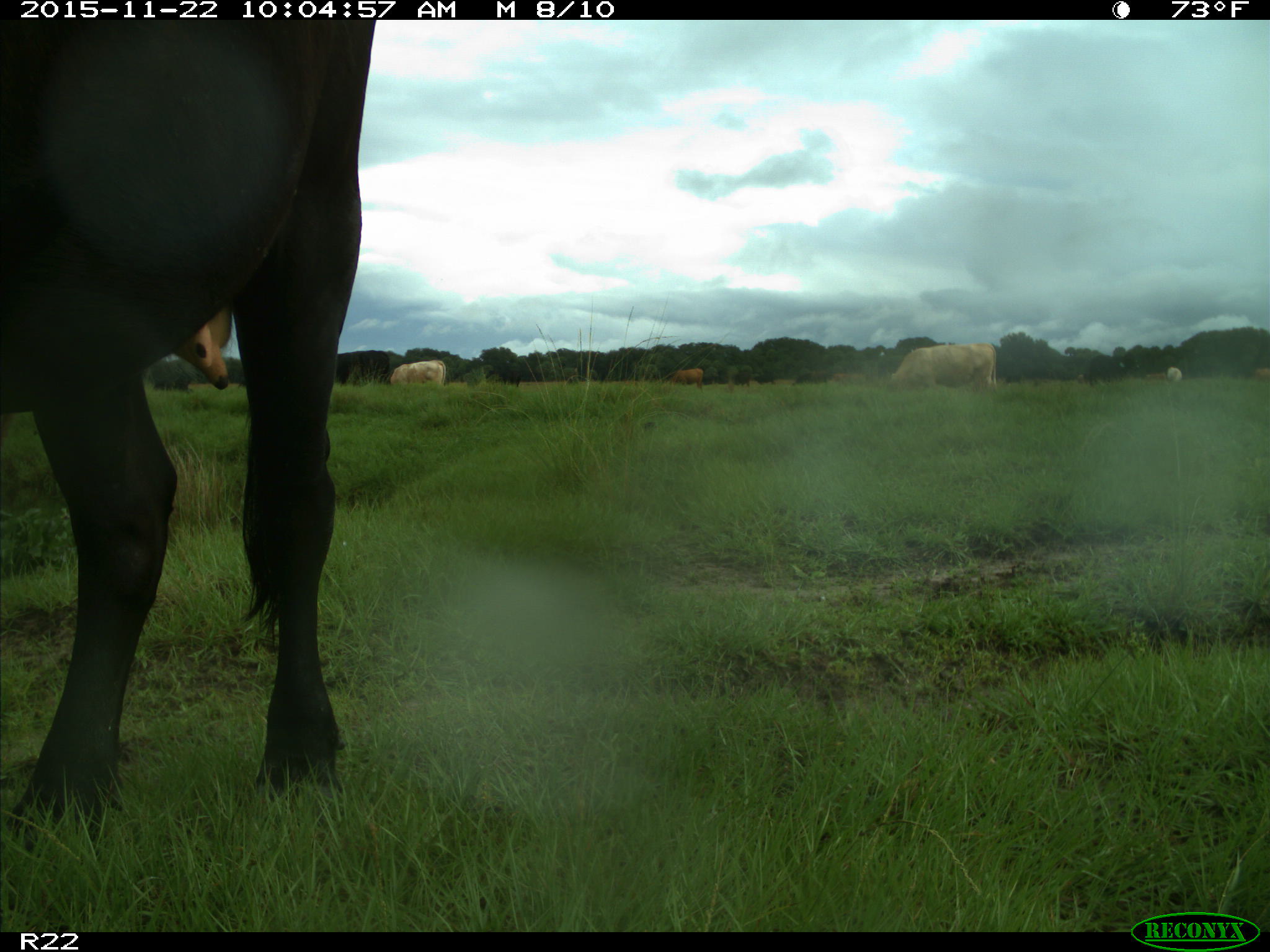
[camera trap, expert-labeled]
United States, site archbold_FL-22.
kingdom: Animalia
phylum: Chordata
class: Mammalia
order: Artiodactyla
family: Bovidae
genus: Bos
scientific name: Bos taurus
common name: domestic cow